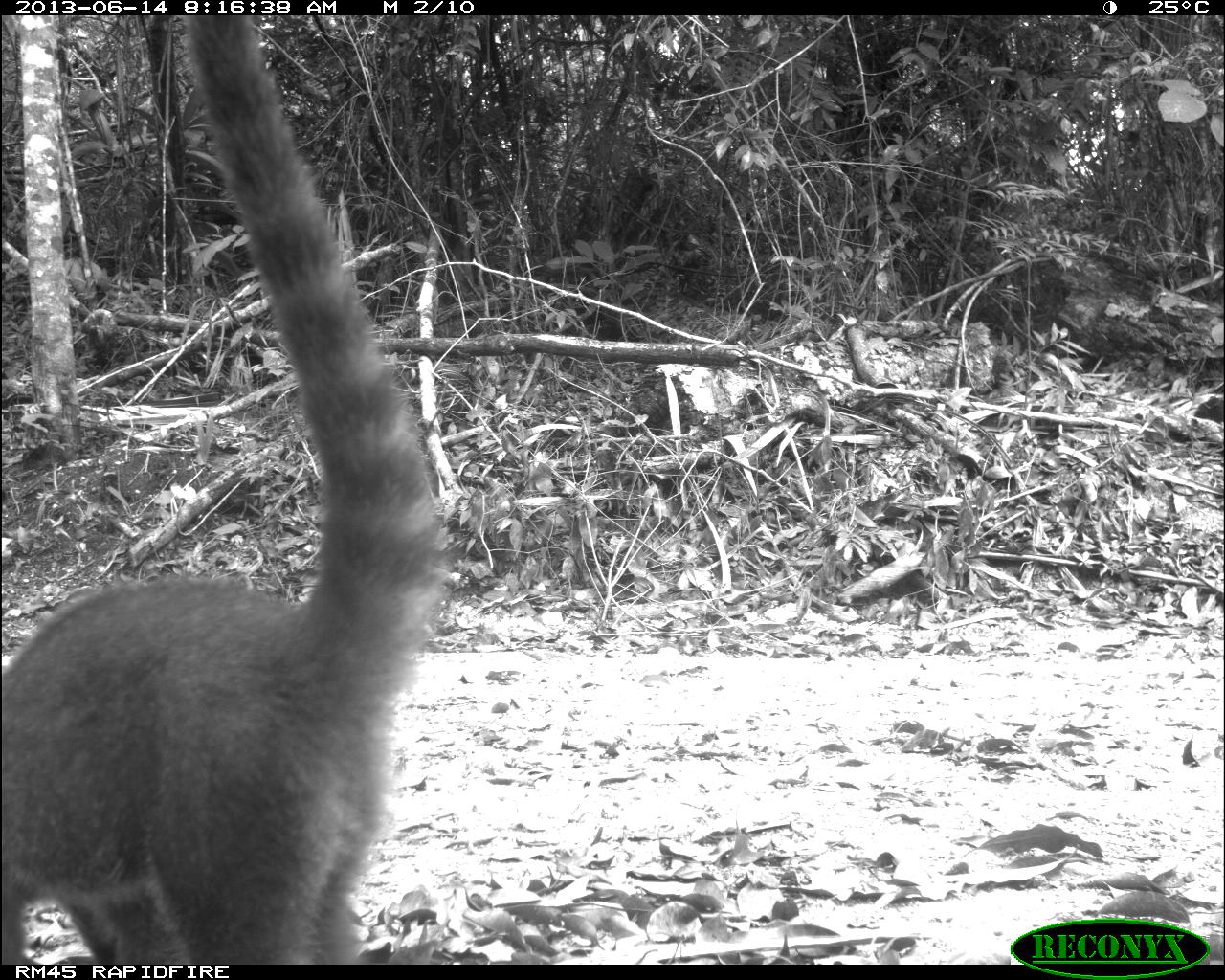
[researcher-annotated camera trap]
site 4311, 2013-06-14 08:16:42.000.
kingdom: Animalia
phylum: Chordata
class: Mammalia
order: Carnivora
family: Procyonidae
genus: Nasua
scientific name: Nasua narica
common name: white-nosed coati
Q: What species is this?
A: Nasua narica (white-nosed coati).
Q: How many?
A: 2.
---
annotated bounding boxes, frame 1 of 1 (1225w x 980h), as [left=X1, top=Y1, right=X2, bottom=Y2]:
nasua narica: [left=2, top=15, right=447, bottom=964]